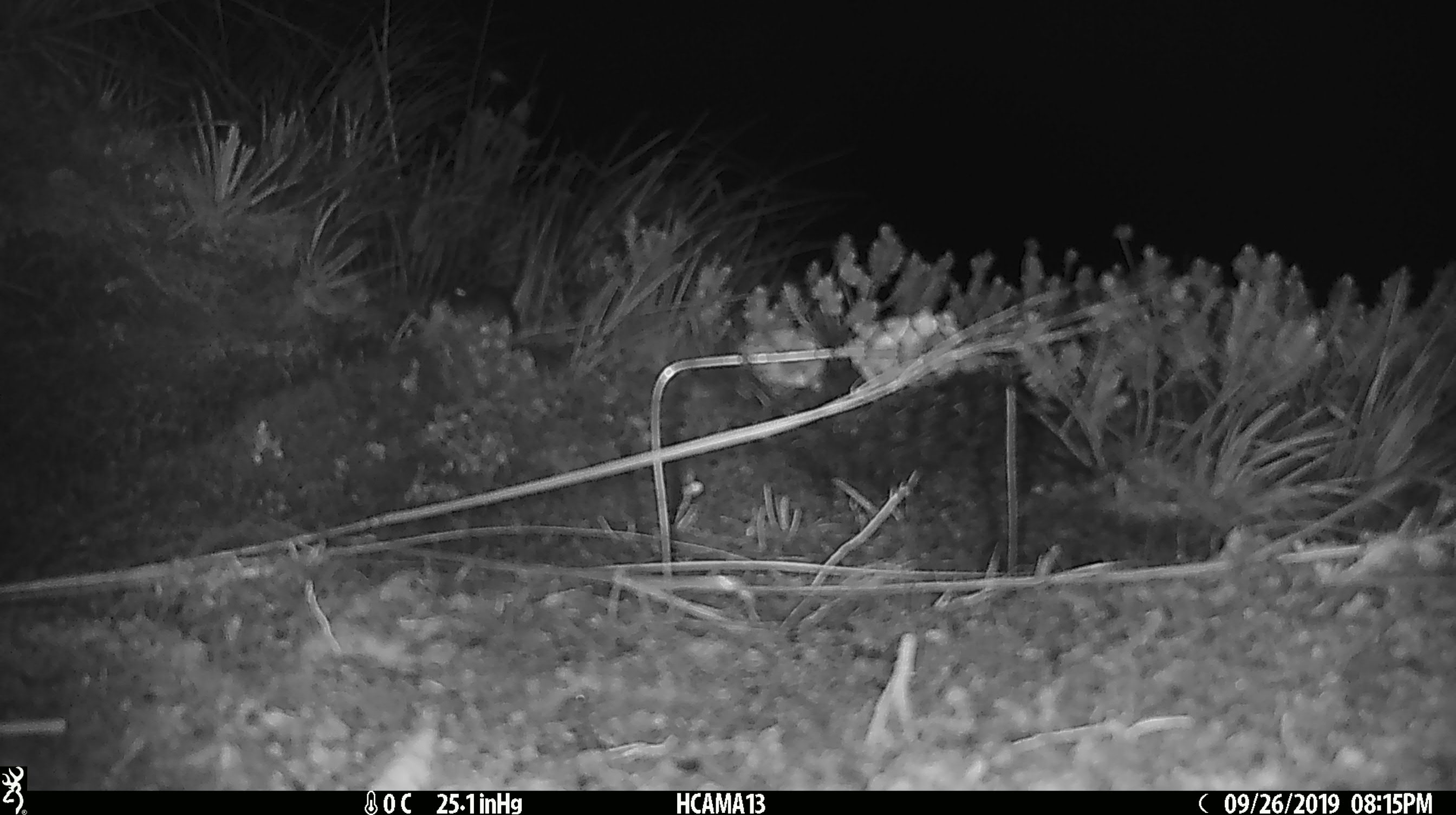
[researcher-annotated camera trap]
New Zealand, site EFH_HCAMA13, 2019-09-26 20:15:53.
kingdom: Animalia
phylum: Chordata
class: Mammalia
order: Rodentia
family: Muridae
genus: Mus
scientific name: Mus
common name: mouse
Mouse (Mus).